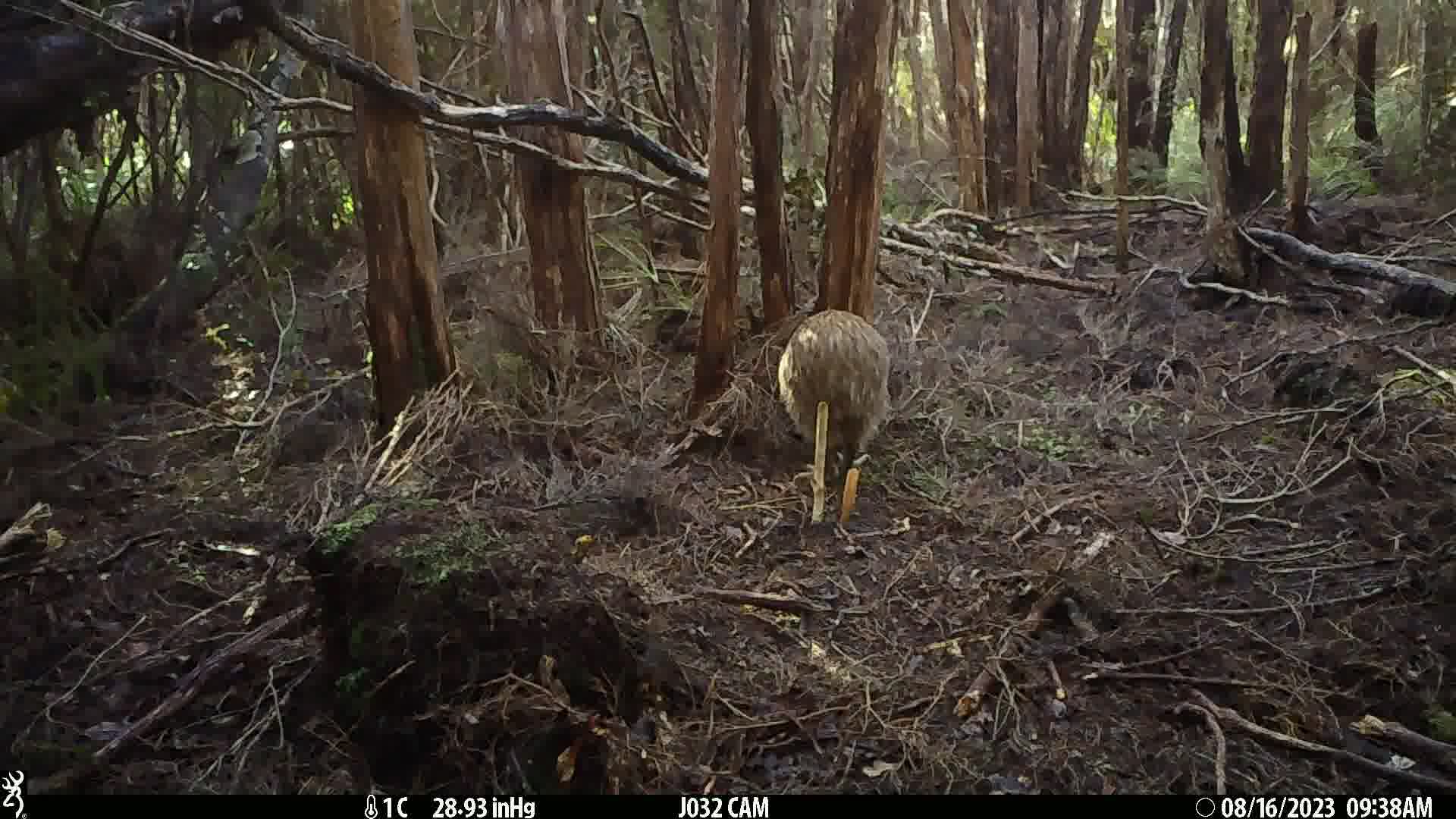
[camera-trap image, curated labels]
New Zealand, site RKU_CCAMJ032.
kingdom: Animalia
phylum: Chordata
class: Aves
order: Apterygiformes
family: Apterygidae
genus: Apteryx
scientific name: Apteryx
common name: kiwi